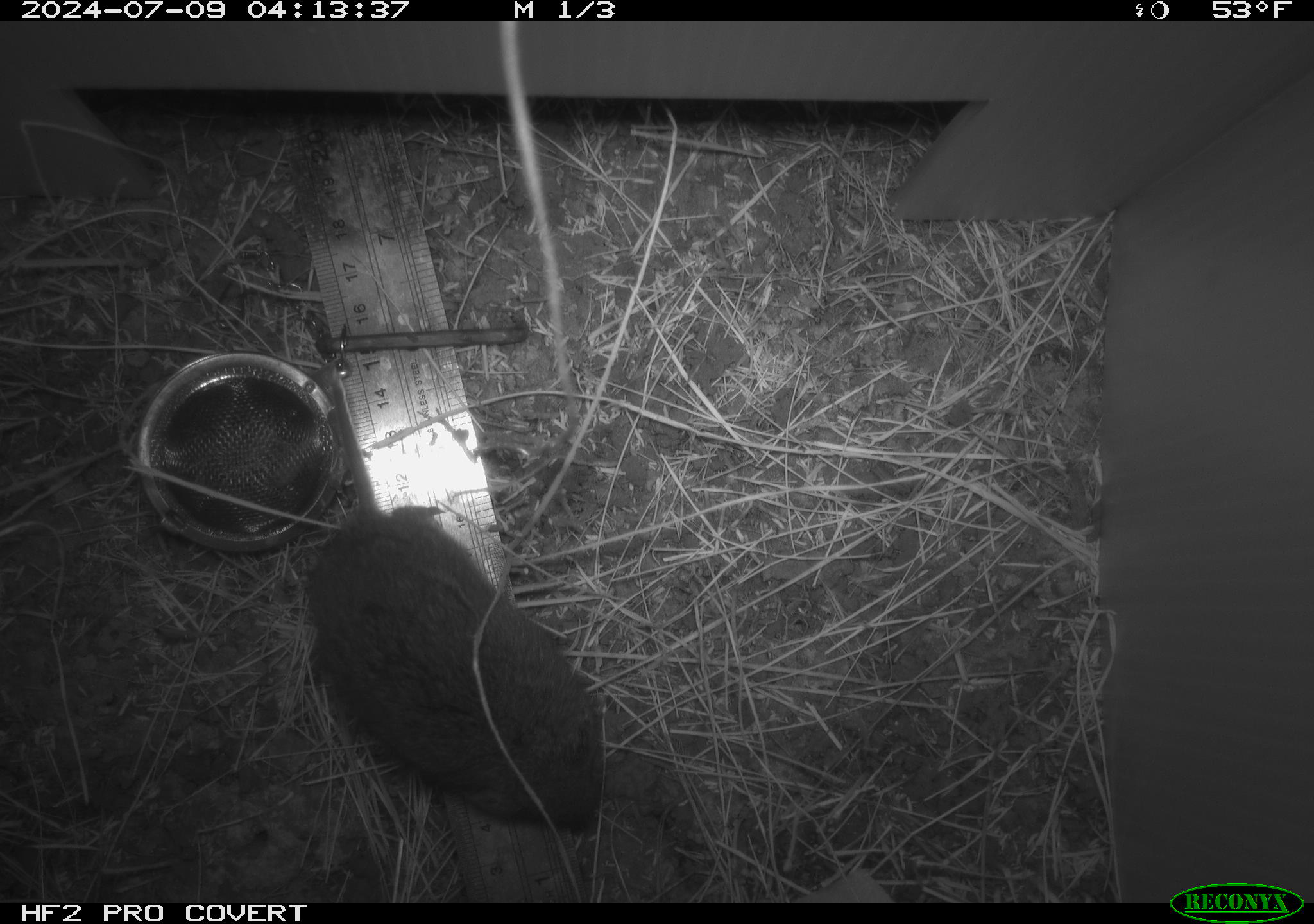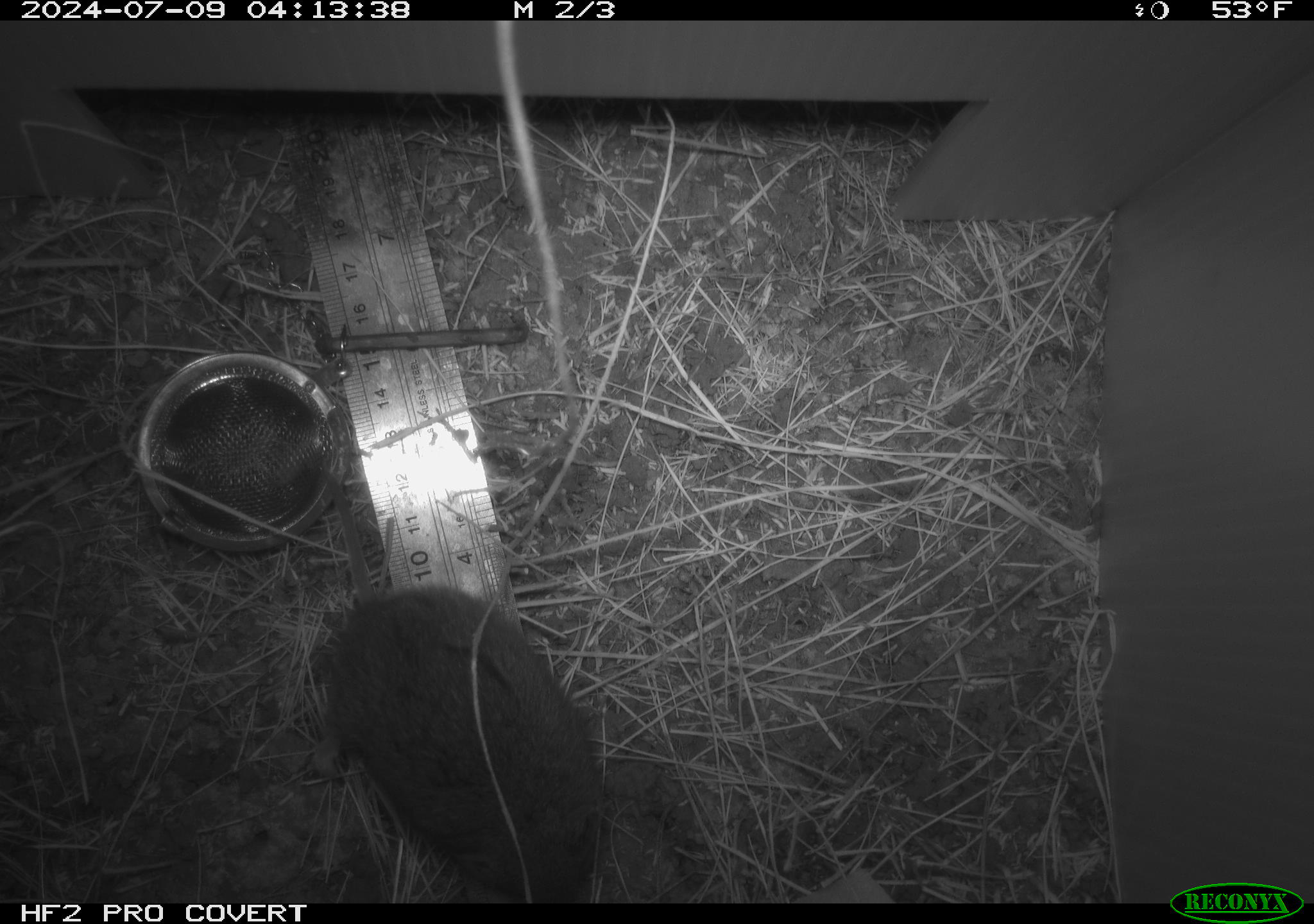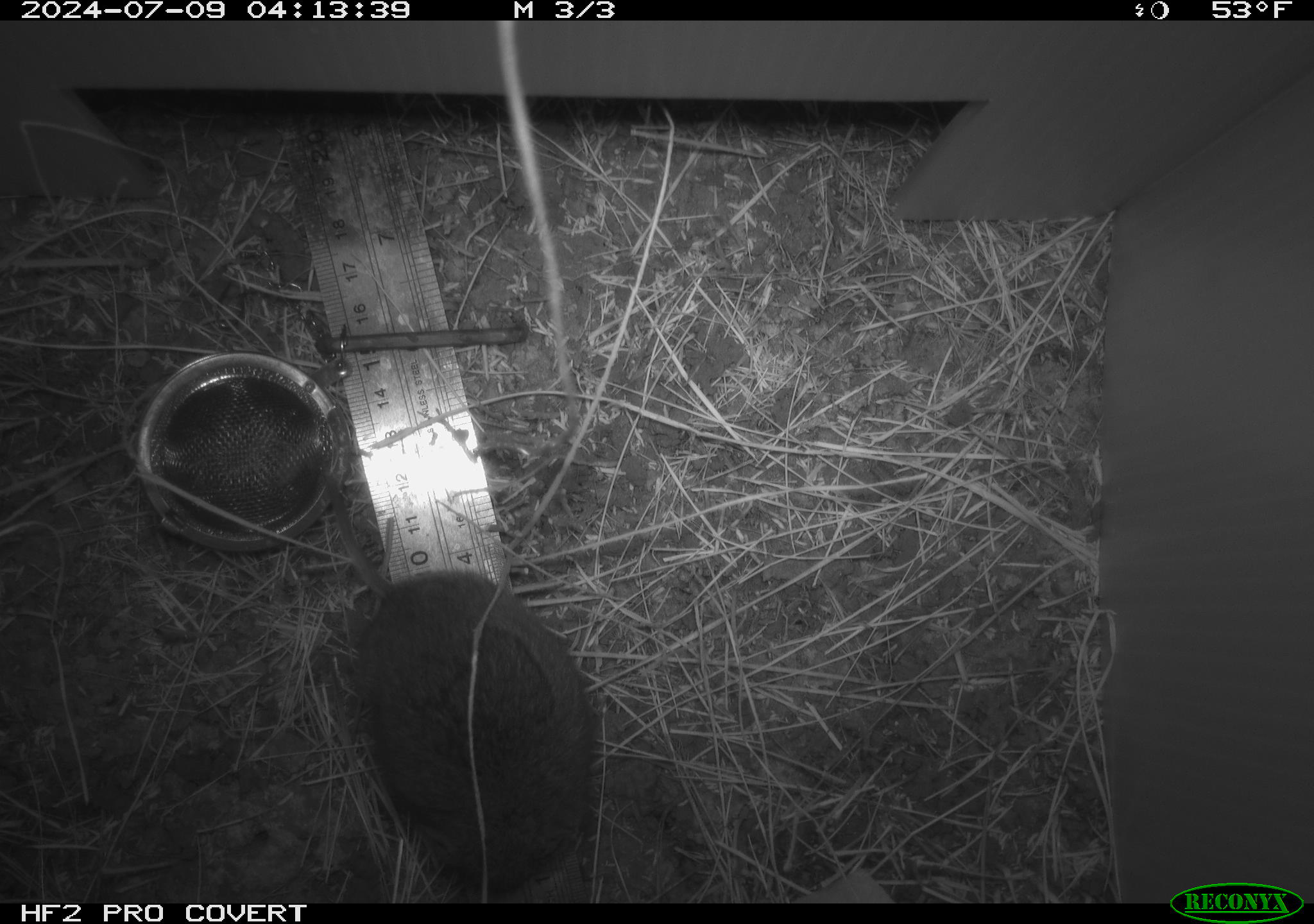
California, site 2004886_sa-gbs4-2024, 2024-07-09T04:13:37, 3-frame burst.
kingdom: Animalia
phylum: Chordata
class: Mammalia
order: Rodentia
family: Cricetidae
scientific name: Arvicolinae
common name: voles, lemmings, and muskrats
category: arvicolinae subfamily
Arvicolinae subfamily (voles, lemmings, and muskrats) (Arvicolinae).